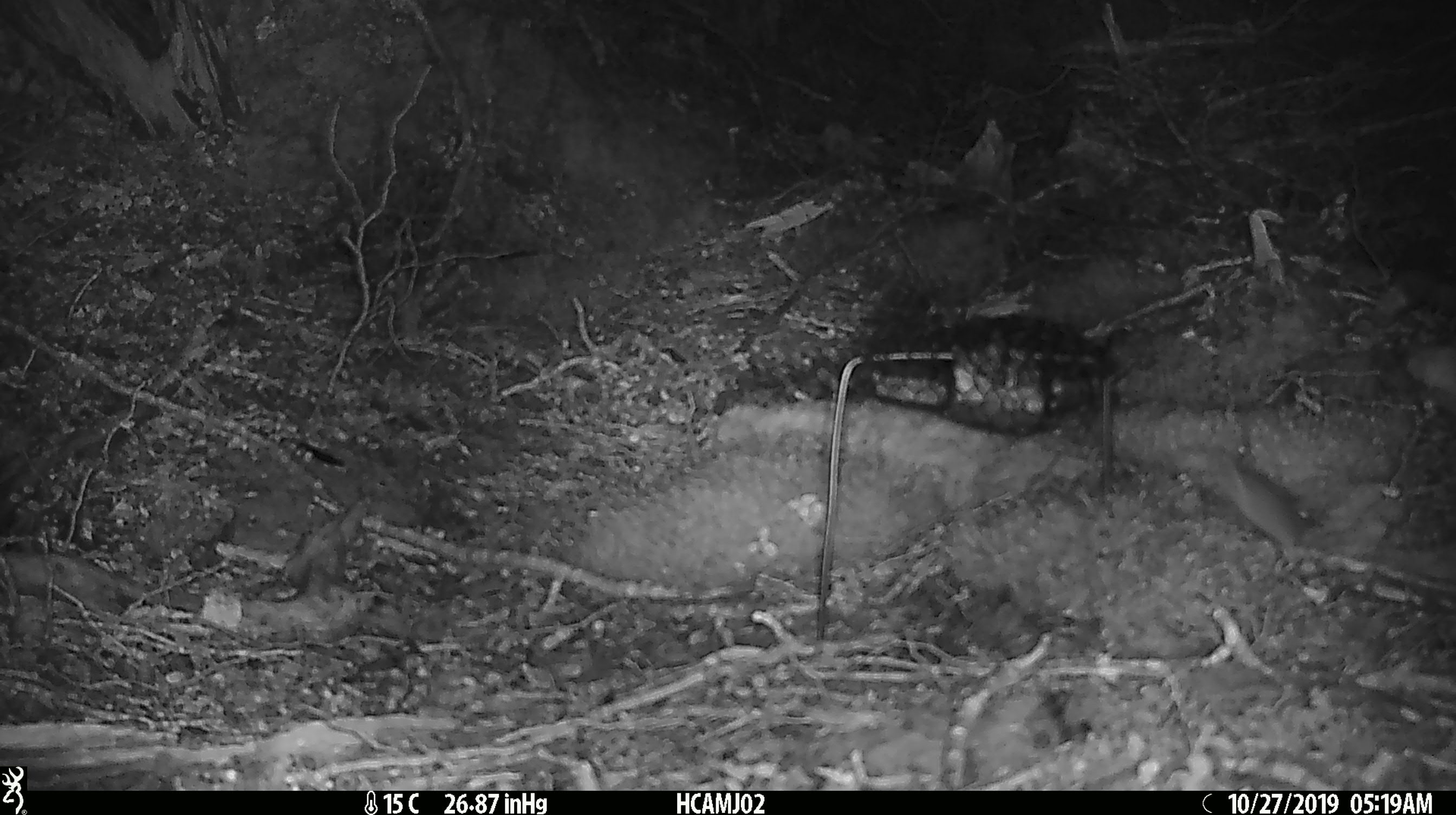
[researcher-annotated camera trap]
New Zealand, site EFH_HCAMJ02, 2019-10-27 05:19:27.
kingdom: Animalia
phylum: Chordata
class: Mammalia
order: Rodentia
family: Muridae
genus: Mus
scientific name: Mus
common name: mouse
Mouse (Mus).